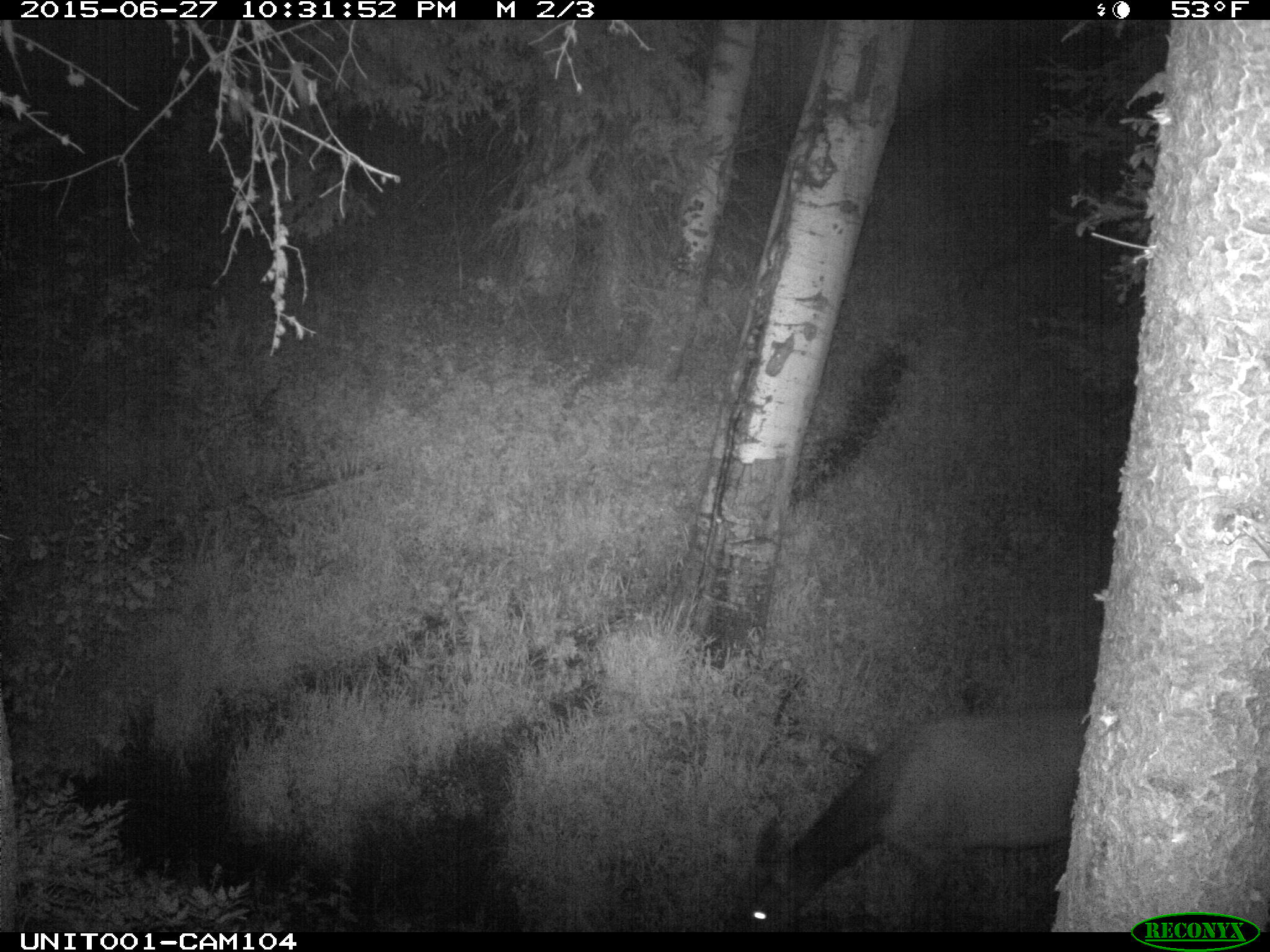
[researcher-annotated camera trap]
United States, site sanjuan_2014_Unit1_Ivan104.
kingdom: Animalia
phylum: Chordata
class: Mammalia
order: Artiodactyla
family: Cervidae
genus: Cervus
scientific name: Cervus elaphus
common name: red deer